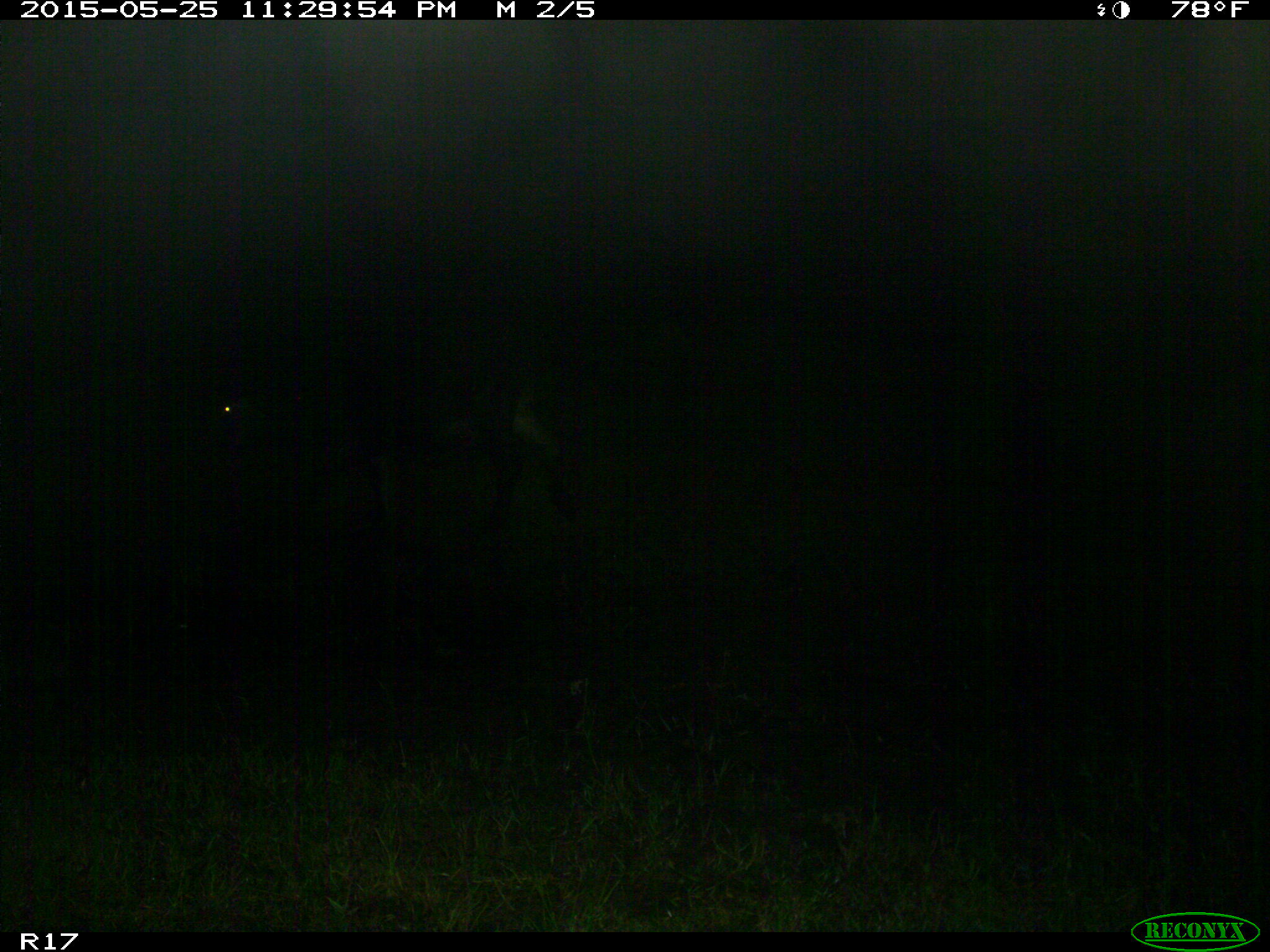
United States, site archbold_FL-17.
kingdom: Animalia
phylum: Chordata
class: Mammalia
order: Artiodactyla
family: Bovidae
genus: Bos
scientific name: Bos taurus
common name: domestic cow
Bos taurus (domestic cow).